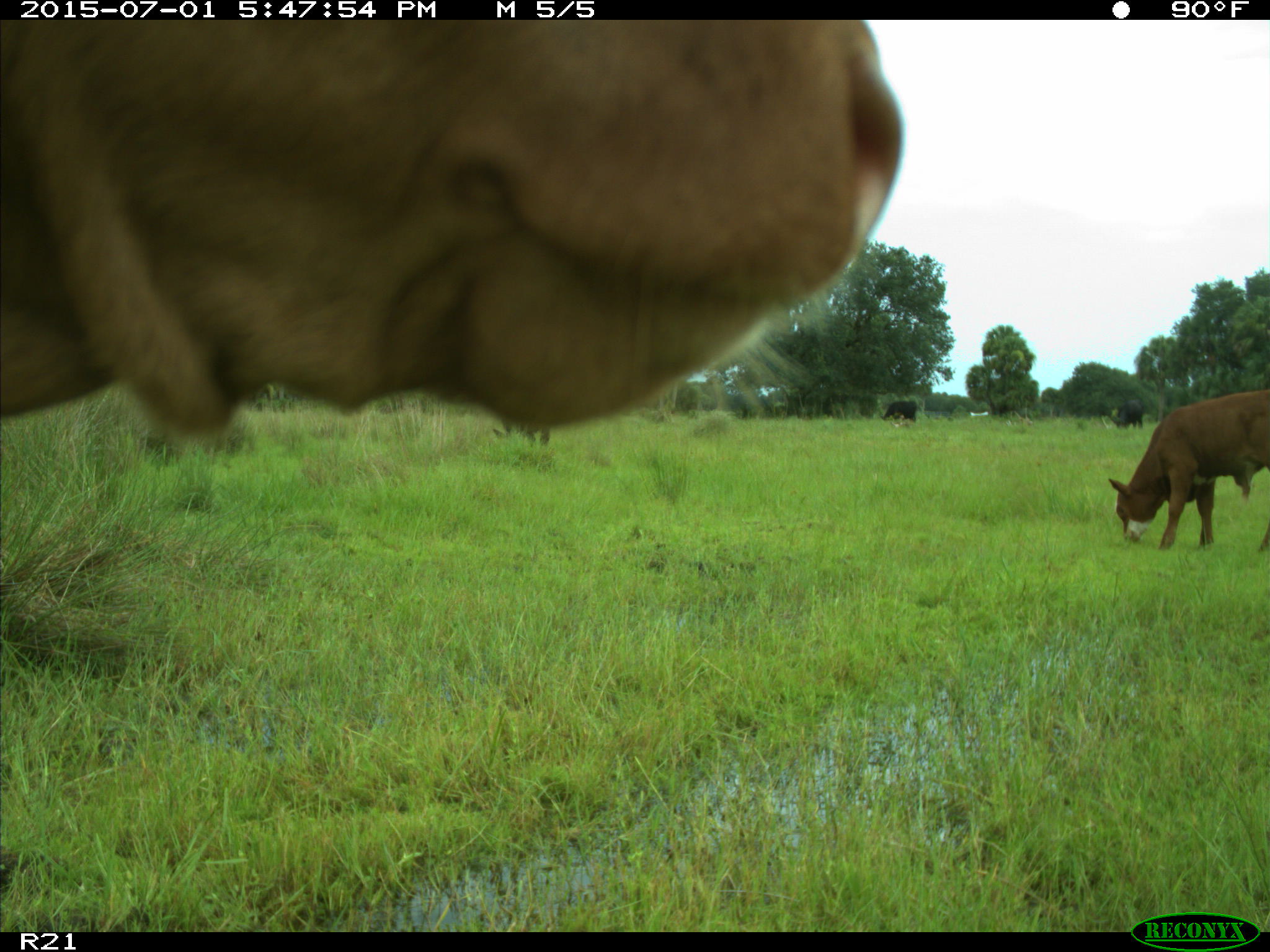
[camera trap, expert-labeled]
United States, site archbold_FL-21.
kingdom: Animalia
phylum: Chordata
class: Mammalia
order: Artiodactyla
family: Bovidae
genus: Bos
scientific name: Bos taurus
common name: domestic cow